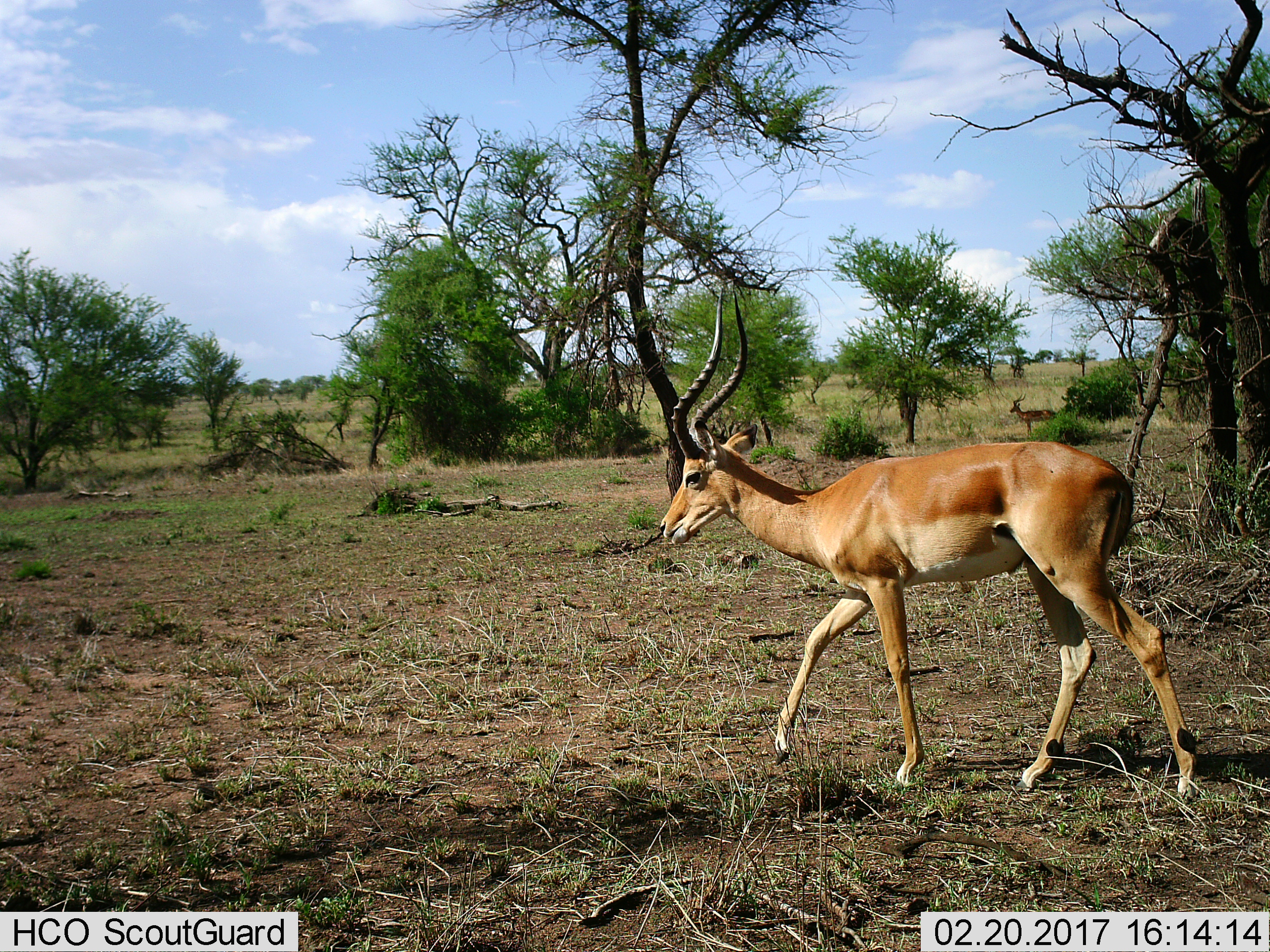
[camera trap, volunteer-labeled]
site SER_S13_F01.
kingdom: Animalia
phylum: Chordata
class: Mammalia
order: Artiodactyla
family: Bovidae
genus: Aepyceros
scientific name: Aepyceros melampus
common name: impala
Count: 1.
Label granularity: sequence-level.